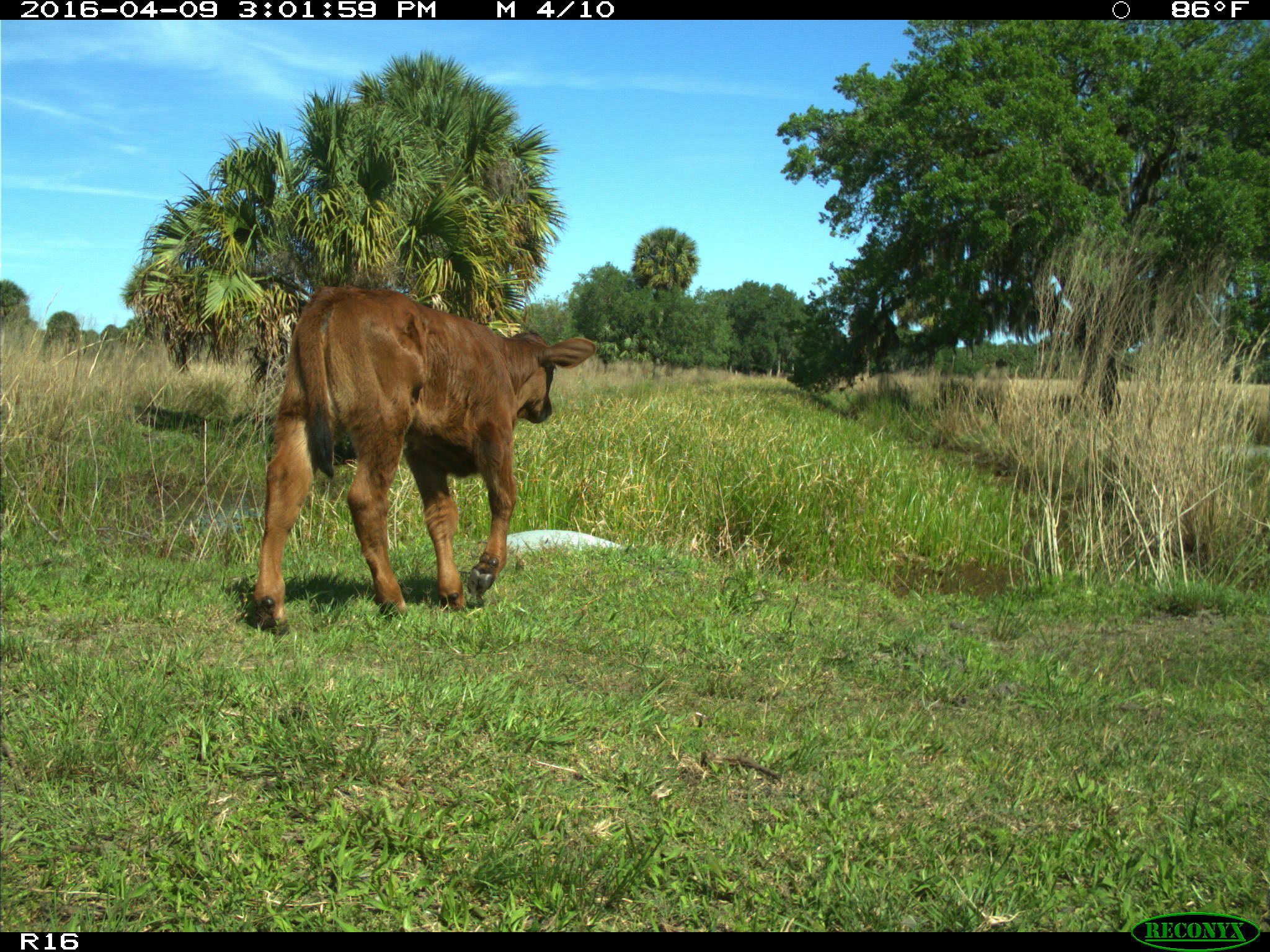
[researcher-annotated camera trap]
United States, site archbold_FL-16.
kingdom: Animalia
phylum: Chordata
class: Mammalia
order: Artiodactyla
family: Bovidae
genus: Bos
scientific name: Bos taurus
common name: domestic cow